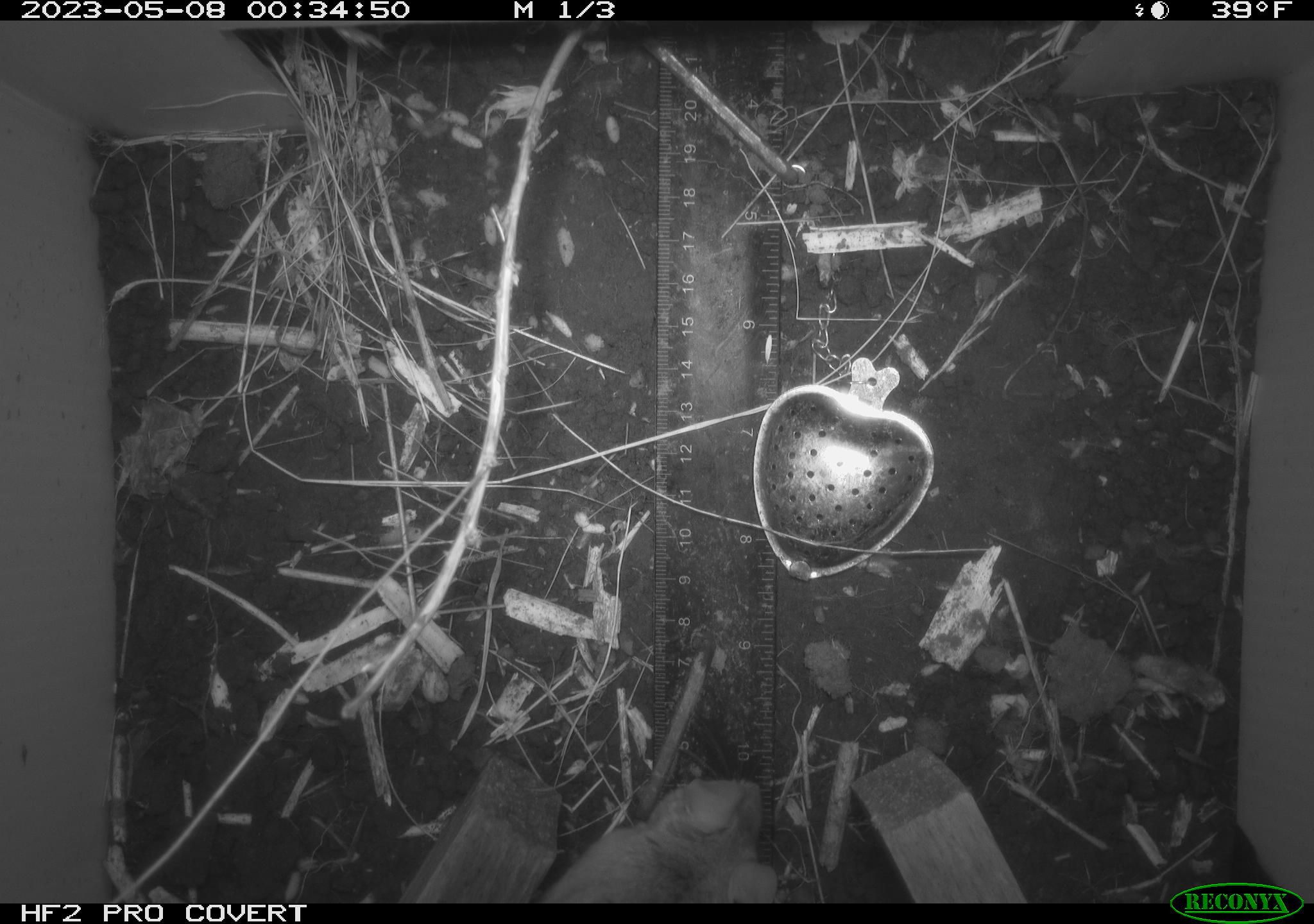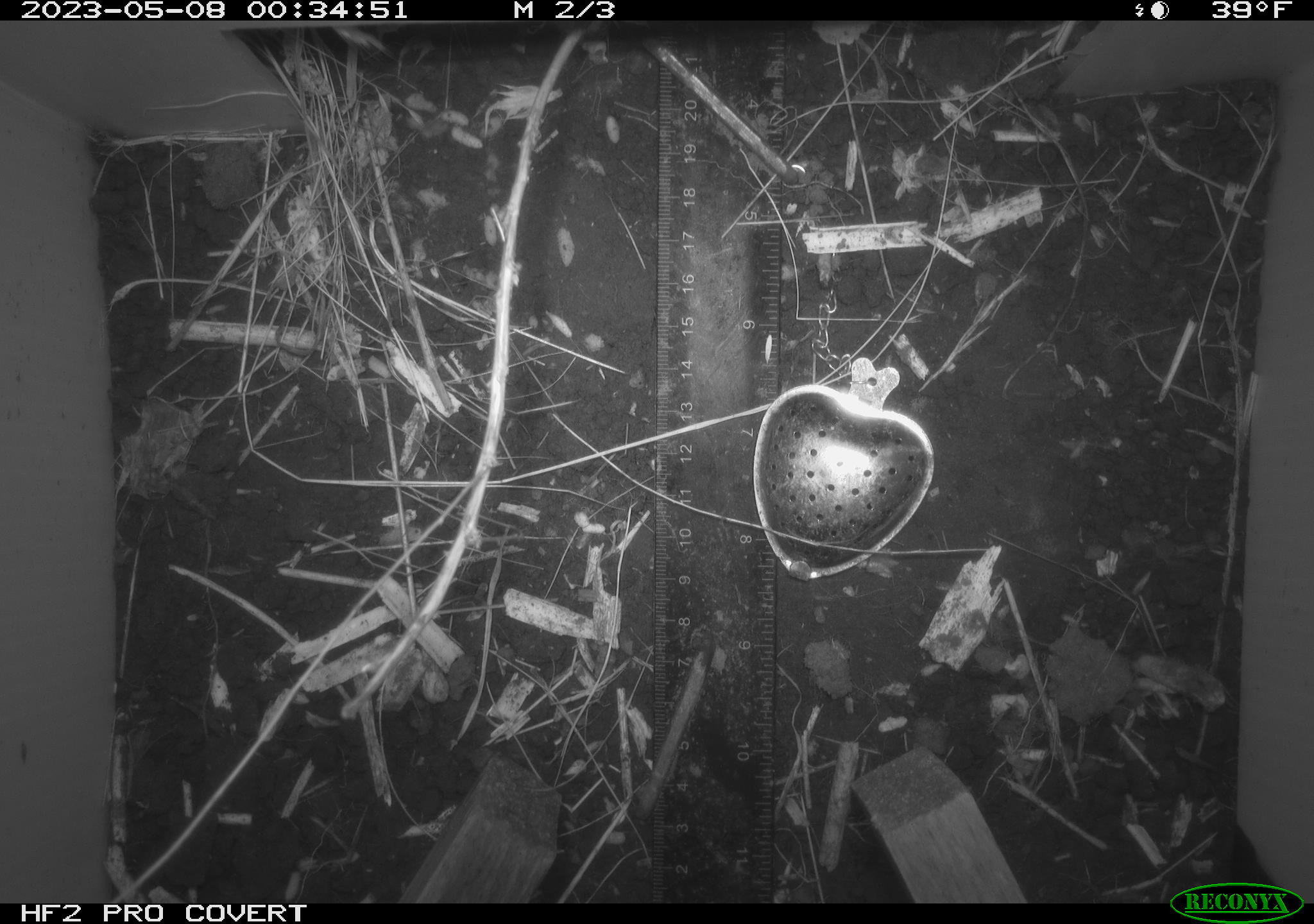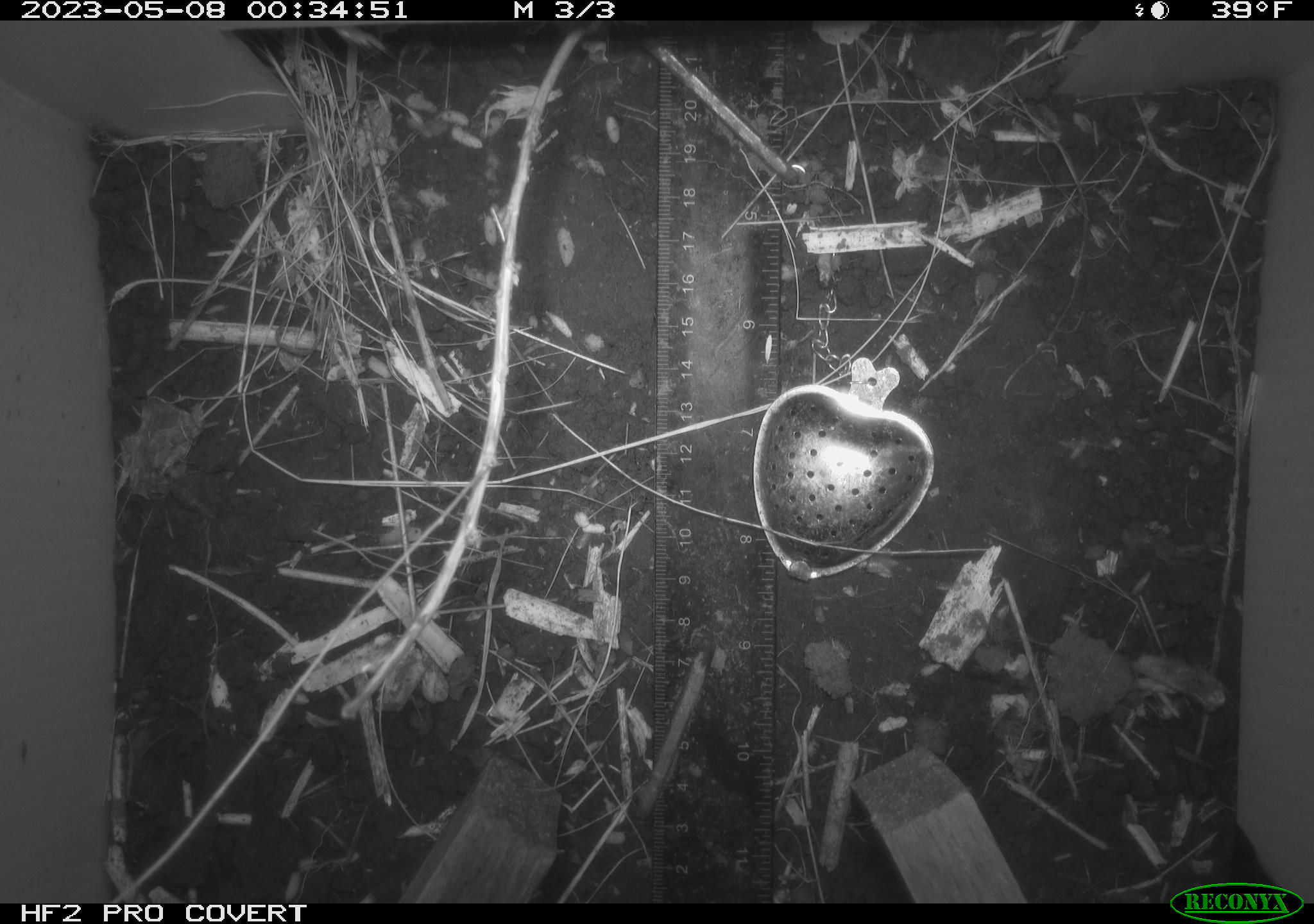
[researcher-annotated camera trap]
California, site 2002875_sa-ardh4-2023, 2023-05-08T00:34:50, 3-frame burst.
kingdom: Animalia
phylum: Chordata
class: Mammalia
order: Rodentia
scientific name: Rodentia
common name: mouse species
Mouse species (Rodentia).